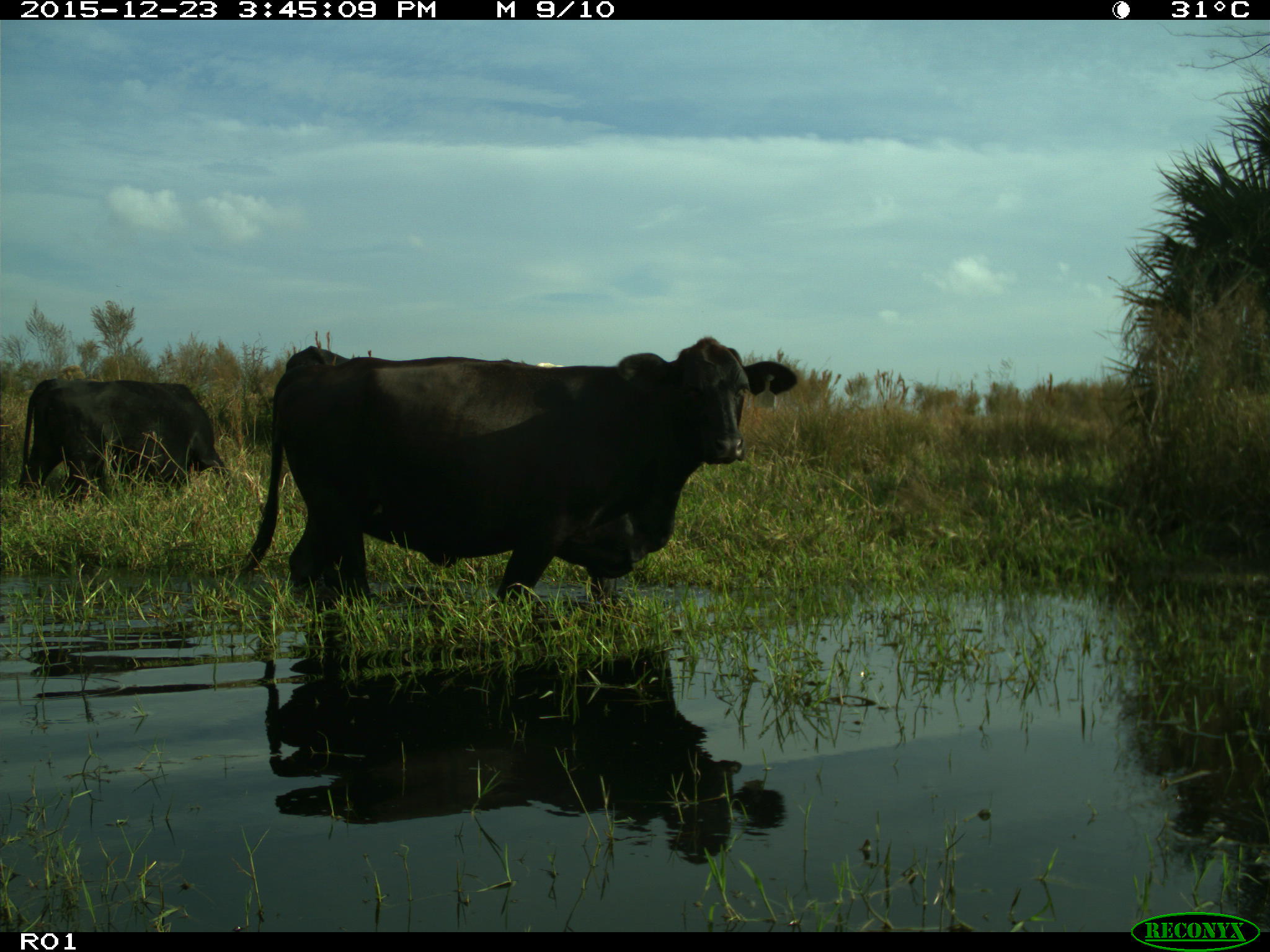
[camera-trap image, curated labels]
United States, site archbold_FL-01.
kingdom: Animalia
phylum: Chordata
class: Mammalia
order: Artiodactyla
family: Bovidae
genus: Bos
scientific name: Bos taurus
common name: domestic cow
Bos taurus (domestic cow).